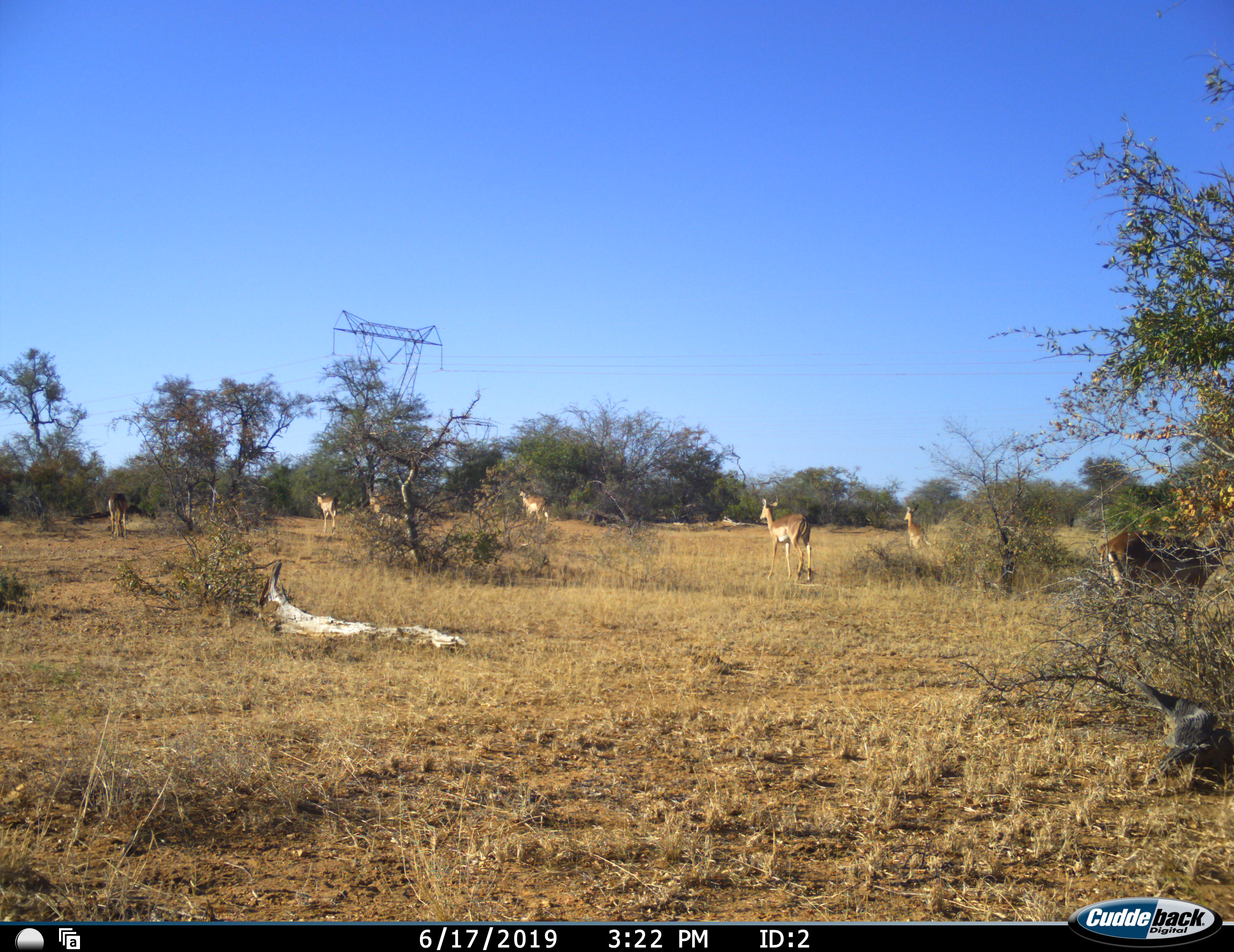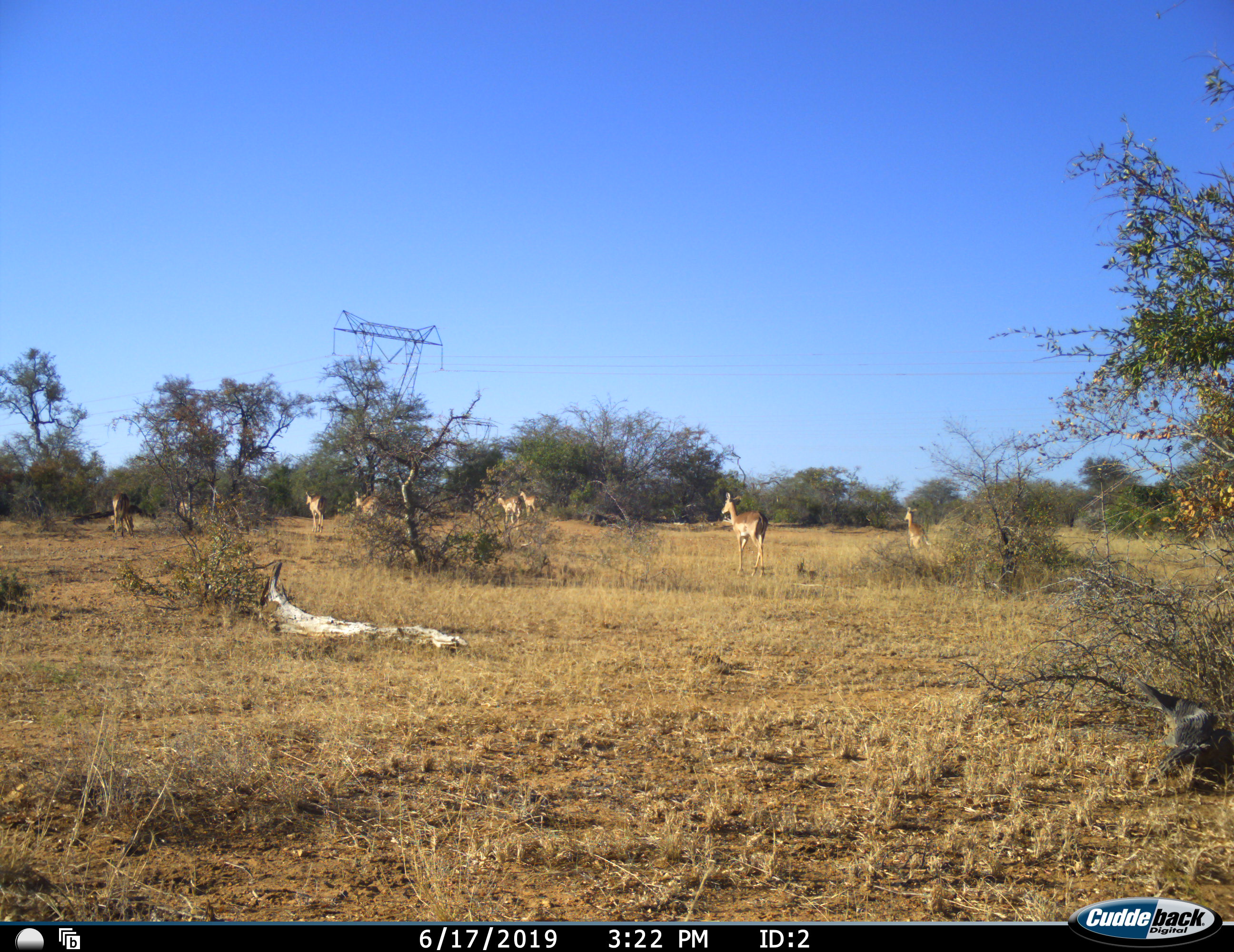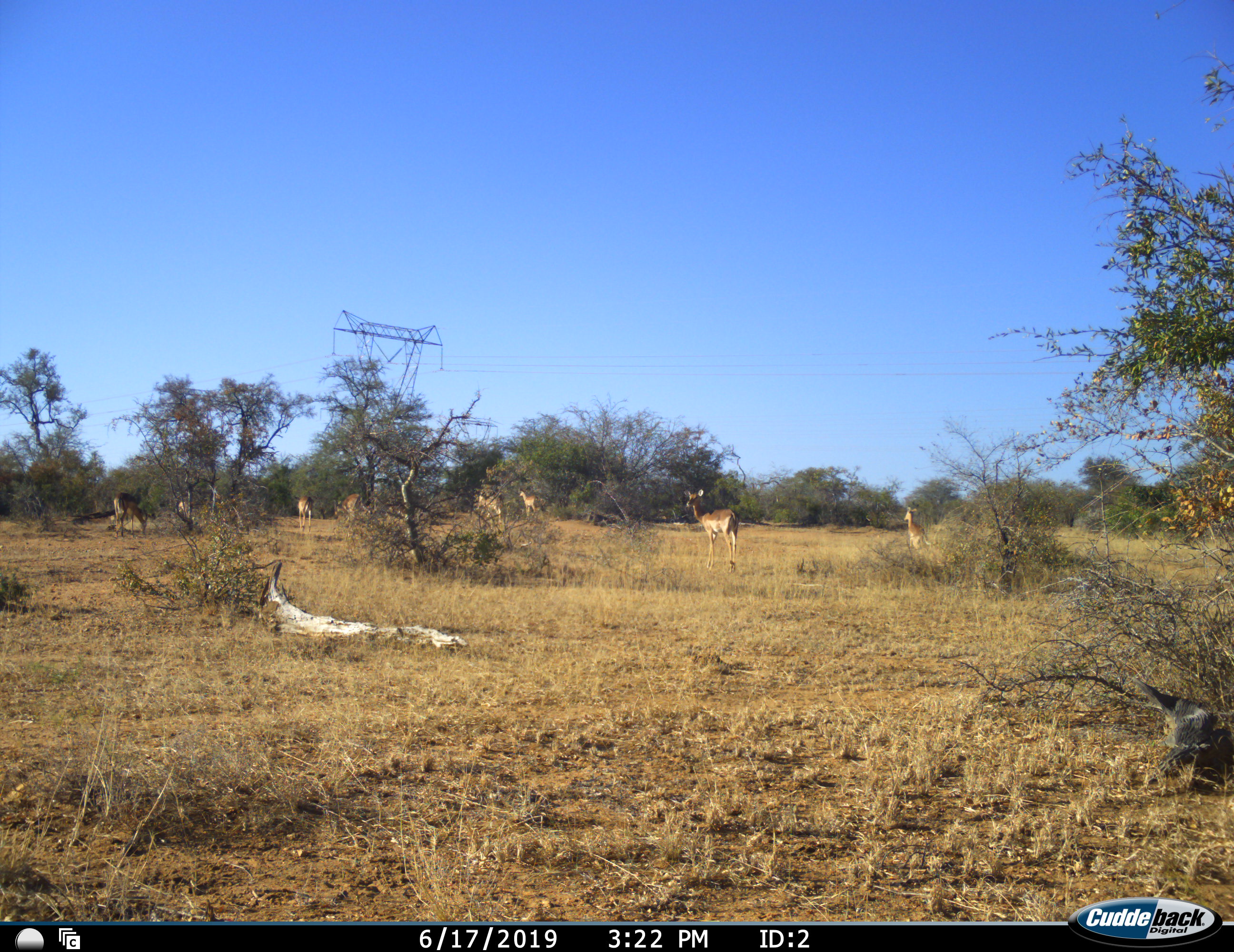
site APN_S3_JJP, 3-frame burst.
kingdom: Animalia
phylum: Chordata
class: Mammalia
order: Artiodactyla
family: Bovidae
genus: Aepyceros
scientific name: Aepyceros melampus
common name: impala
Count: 8.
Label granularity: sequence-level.